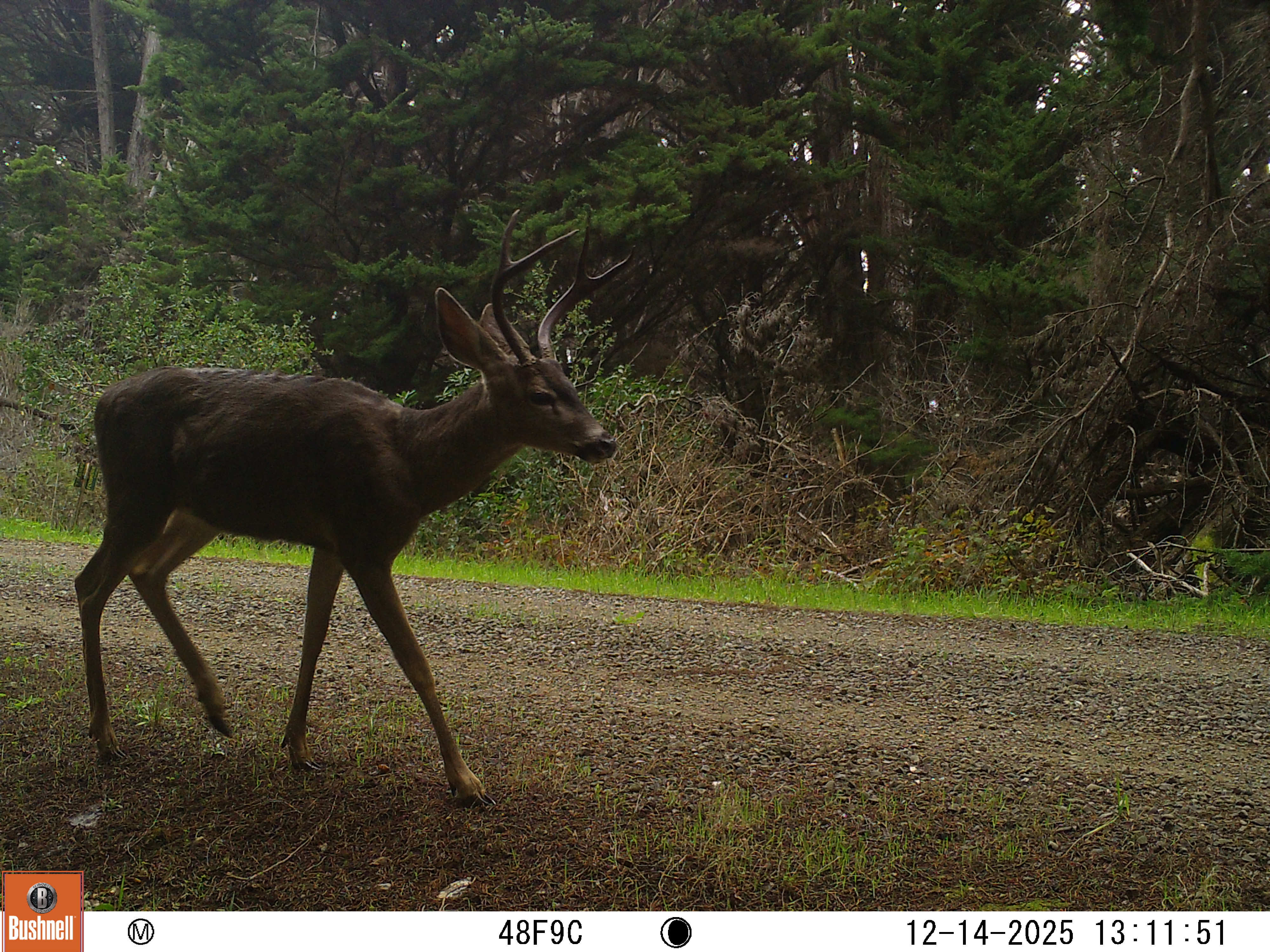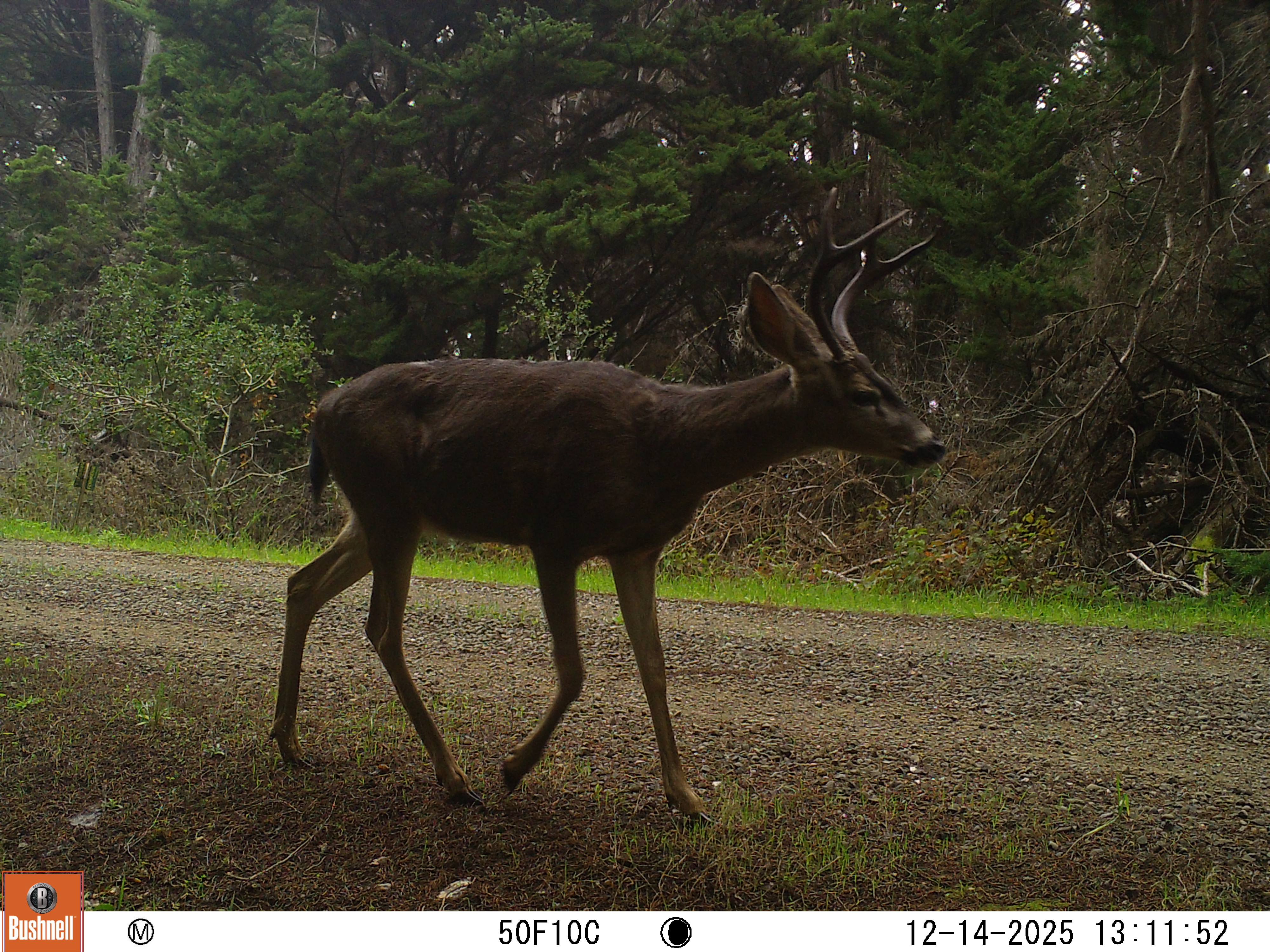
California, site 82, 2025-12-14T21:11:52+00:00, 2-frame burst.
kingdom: Animalia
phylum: Chordata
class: Mammalia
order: Artiodactyla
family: Cervidae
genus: Odocoileus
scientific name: Odocoileus hemionus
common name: mule deer